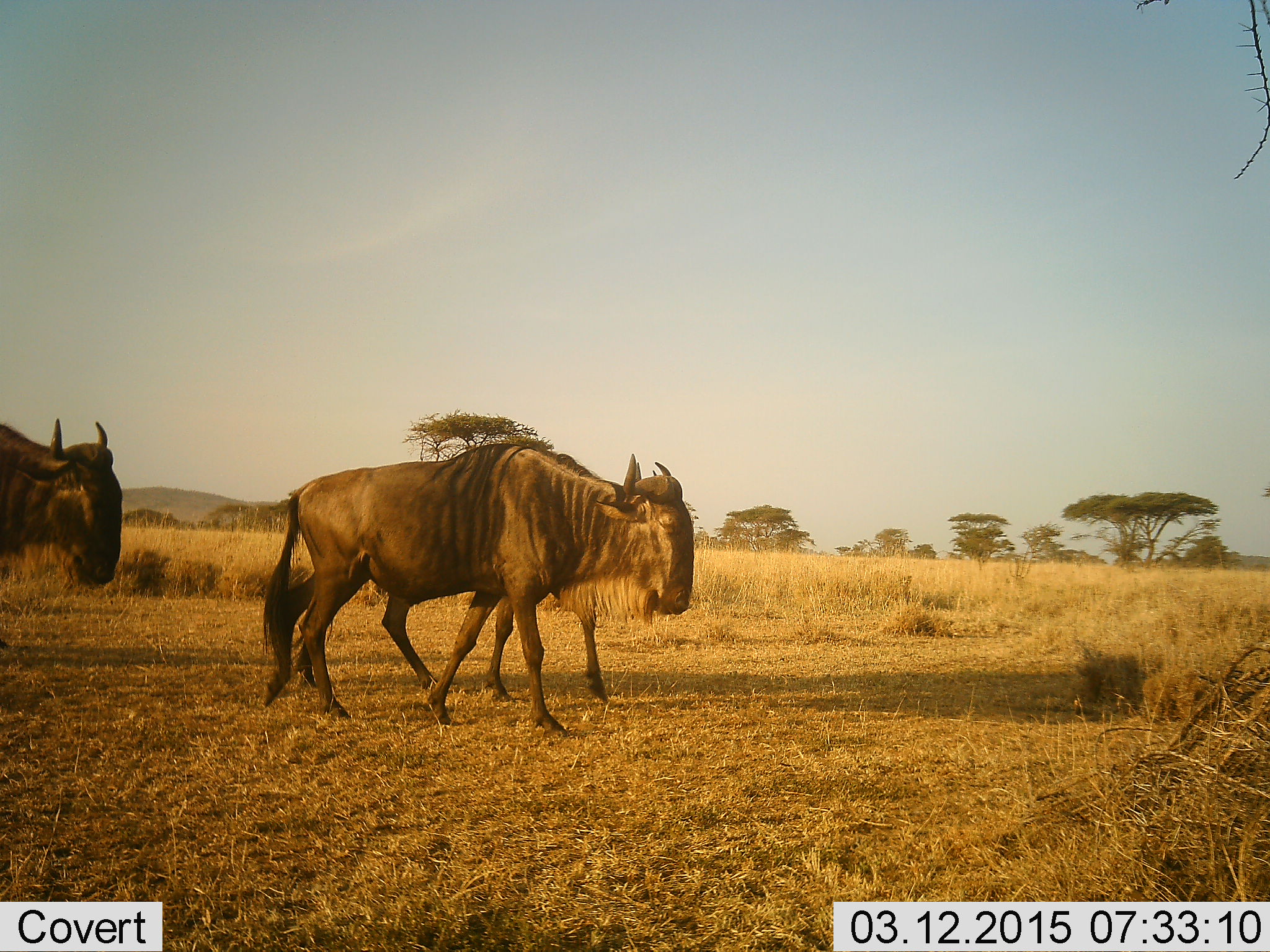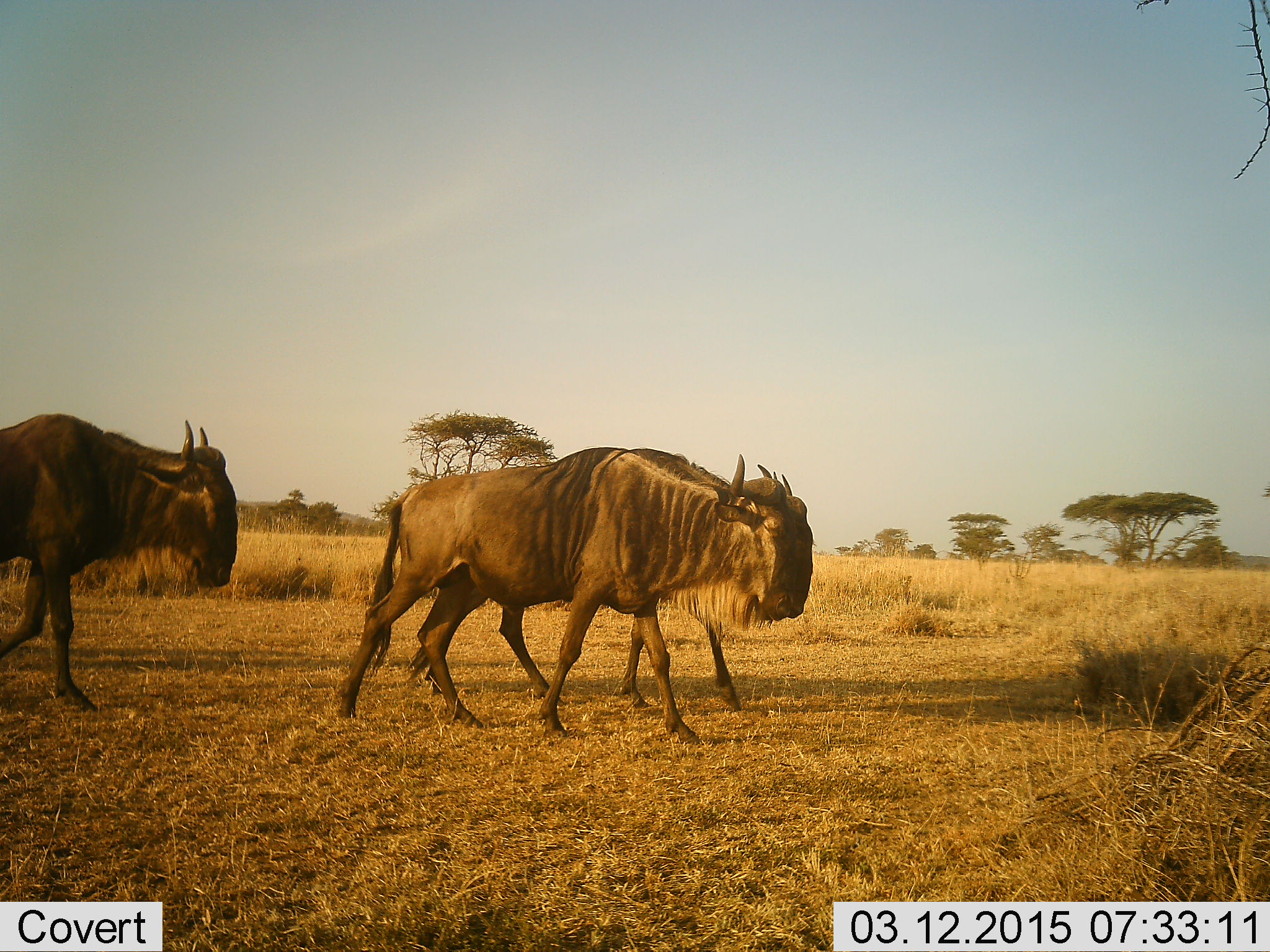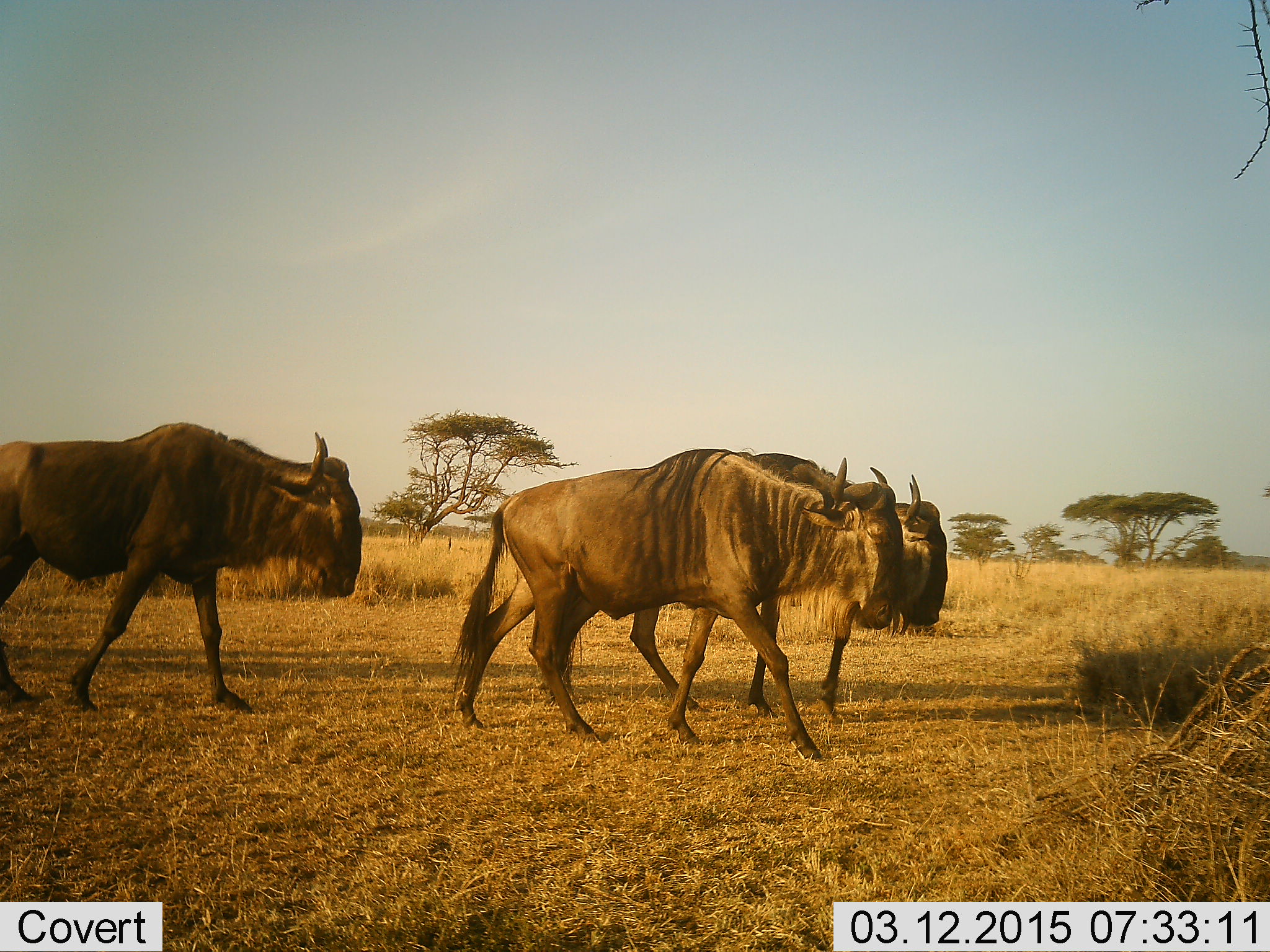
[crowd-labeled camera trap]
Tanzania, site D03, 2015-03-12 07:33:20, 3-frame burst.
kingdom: Animalia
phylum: Chordata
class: Mammalia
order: Artiodactyla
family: Bovidae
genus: Connochaetes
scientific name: Connochaetes taurinus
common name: blue wildebeest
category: wildebeest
Wildebeest (blue wildebeest) (Connochaetes taurinus), count 3. Behavior (volunteer vote fractions): standing 10%, resting 0%, moving 80%, interacting 0%. Young present (vote fraction): 0%. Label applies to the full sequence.